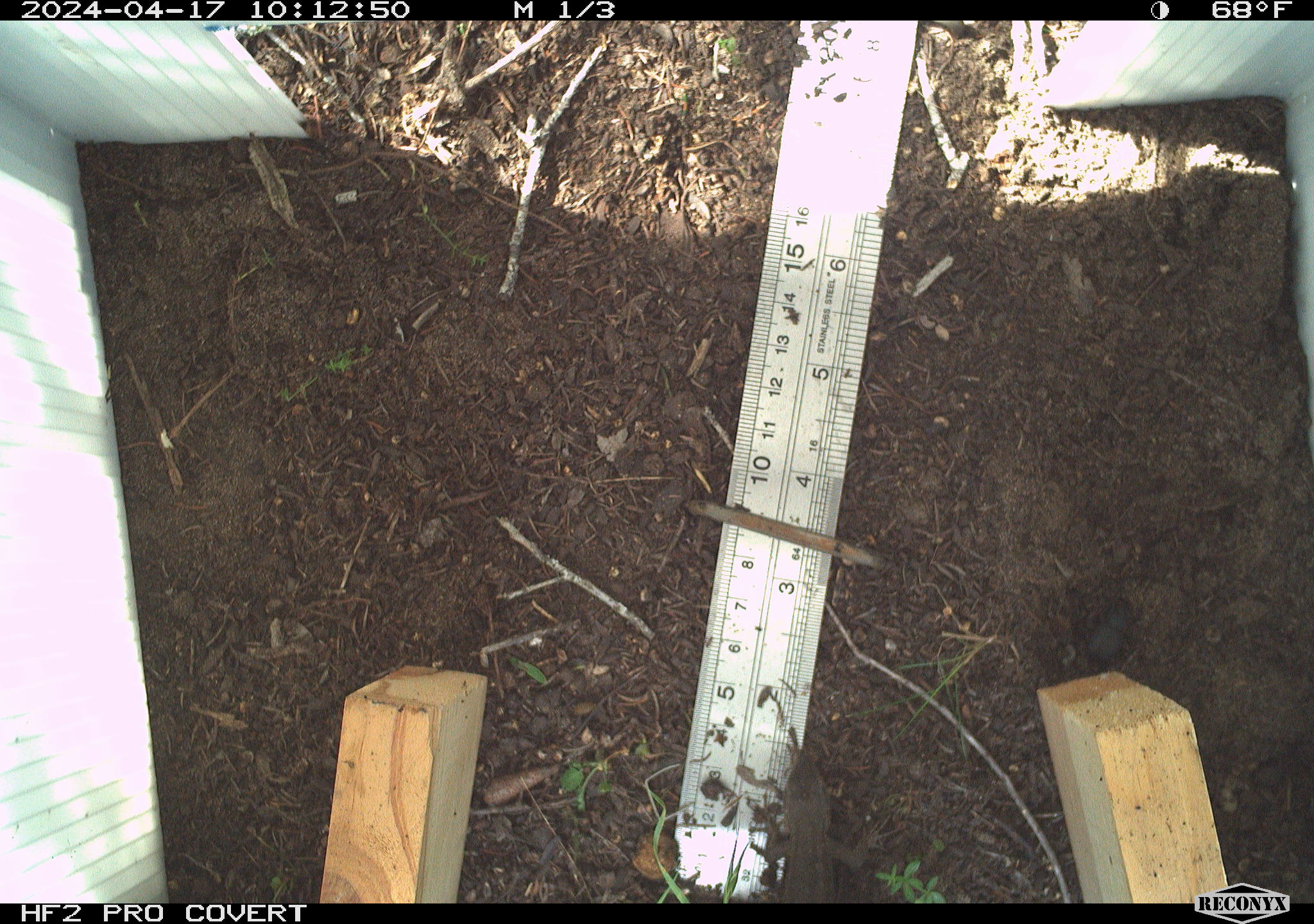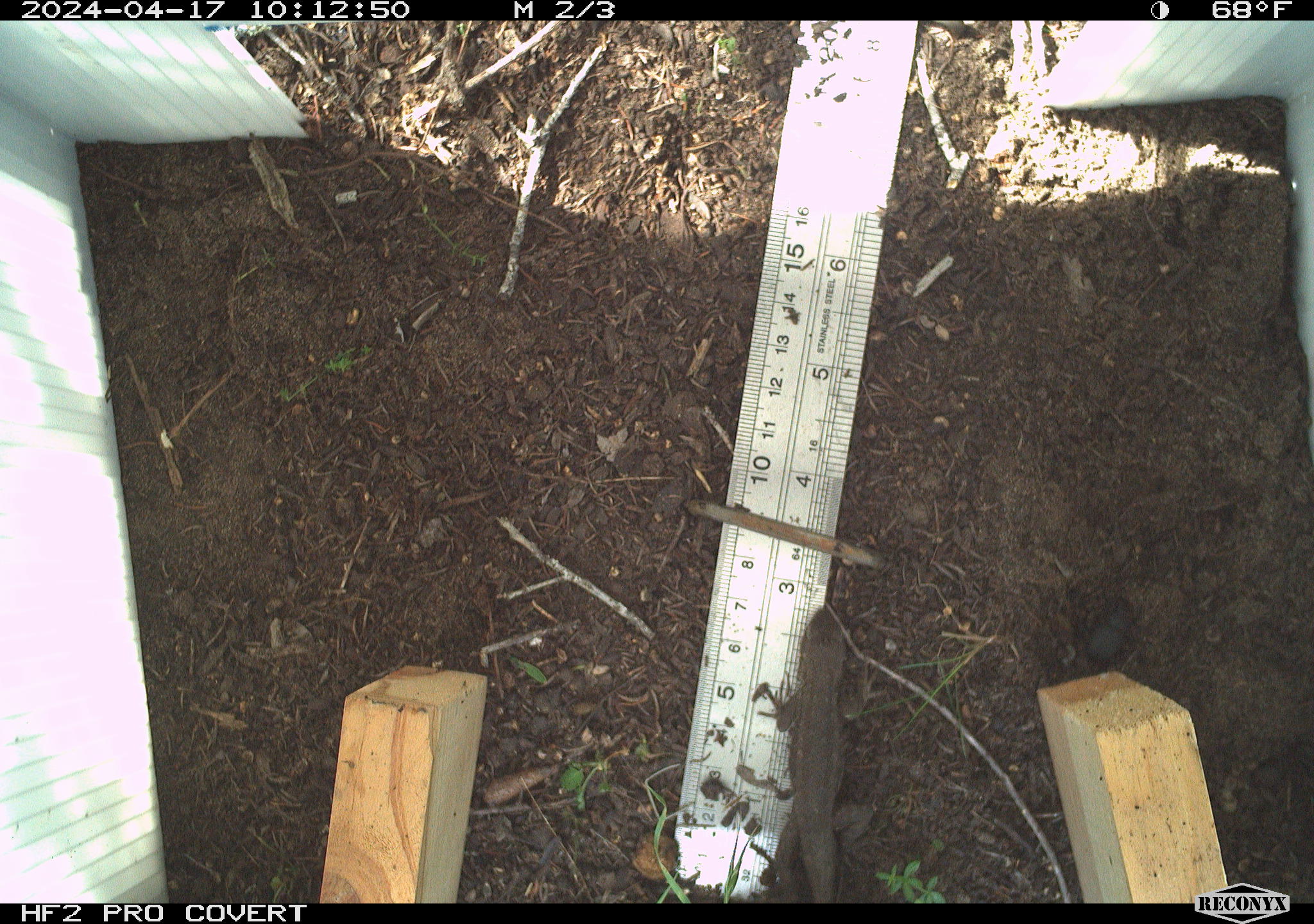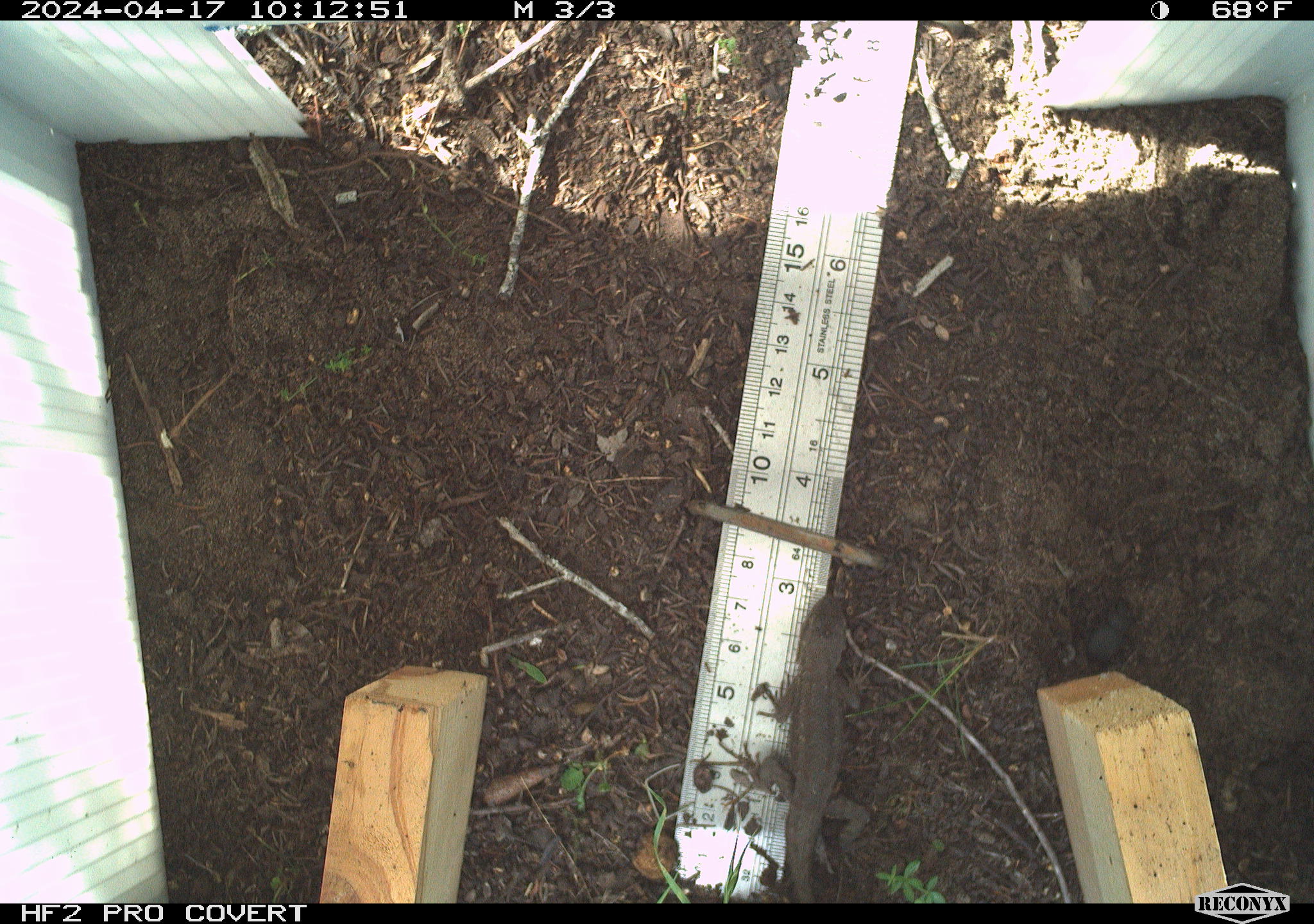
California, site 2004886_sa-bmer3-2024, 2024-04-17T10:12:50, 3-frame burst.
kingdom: Animalia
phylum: Chordata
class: Reptilia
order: Squamata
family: Phrynosomatidae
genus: Sceloporus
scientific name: Sceloporus occidentalis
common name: western fence lizard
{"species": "western fence lizard (Sceloporus occidentalis)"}